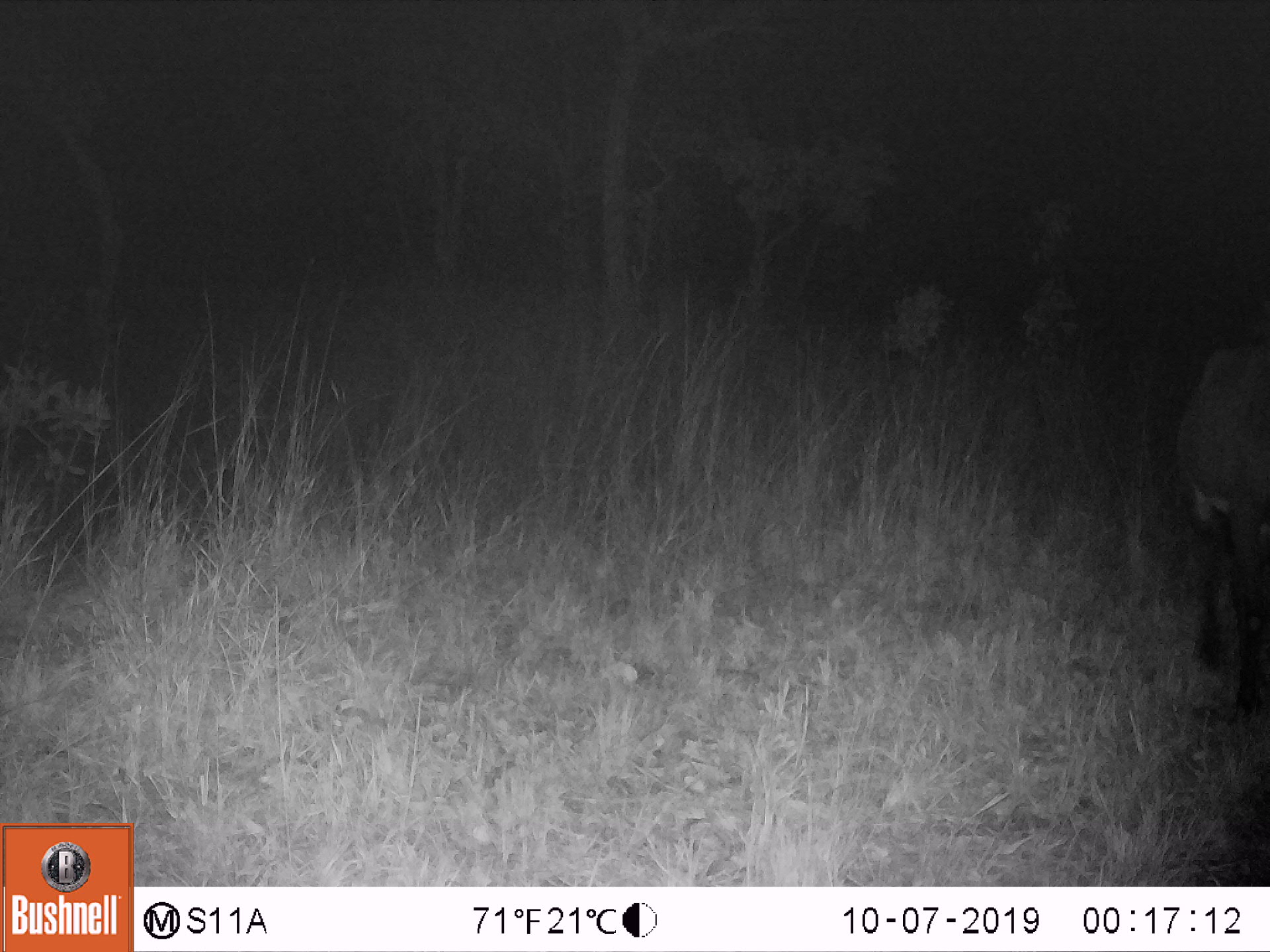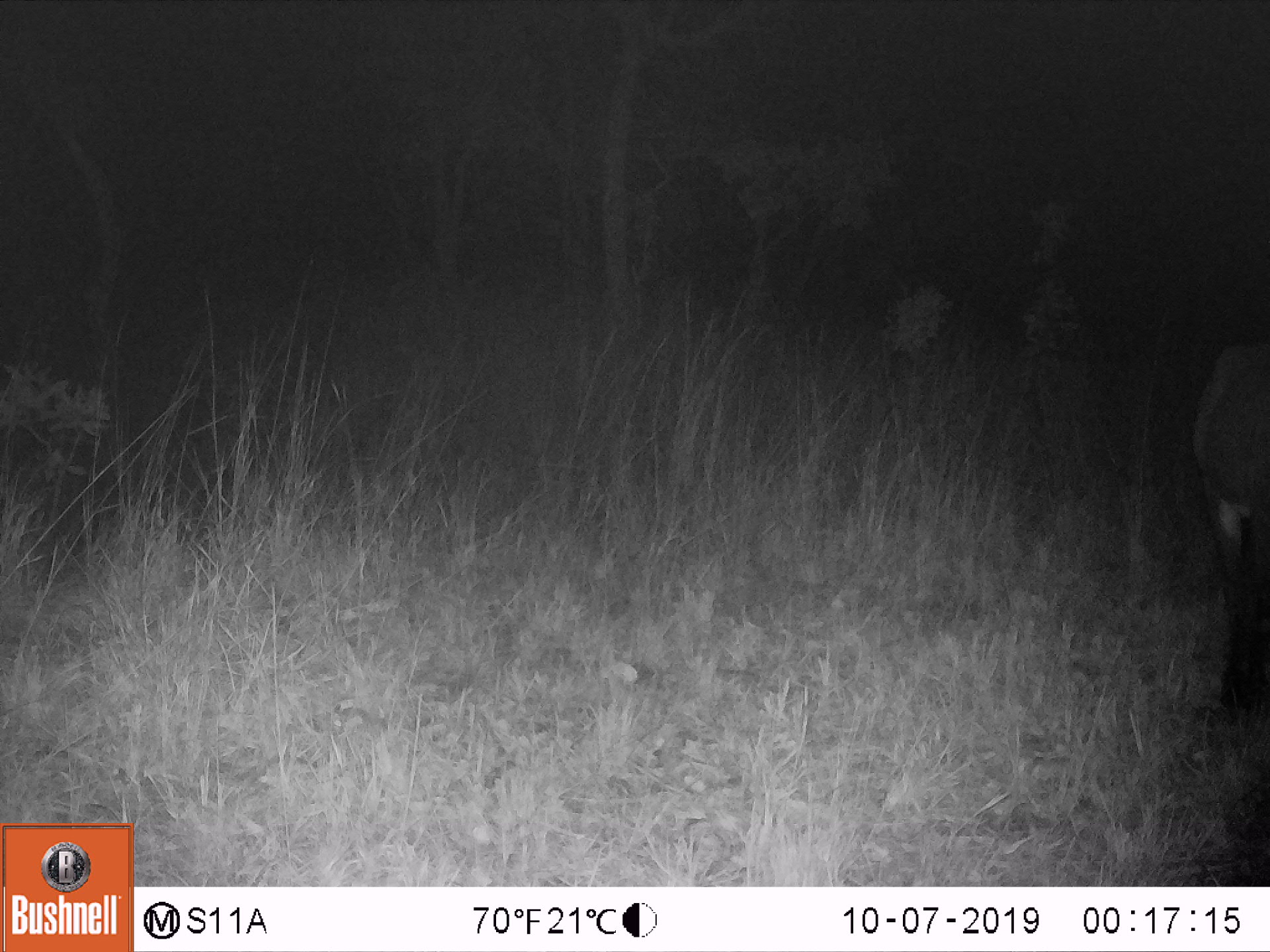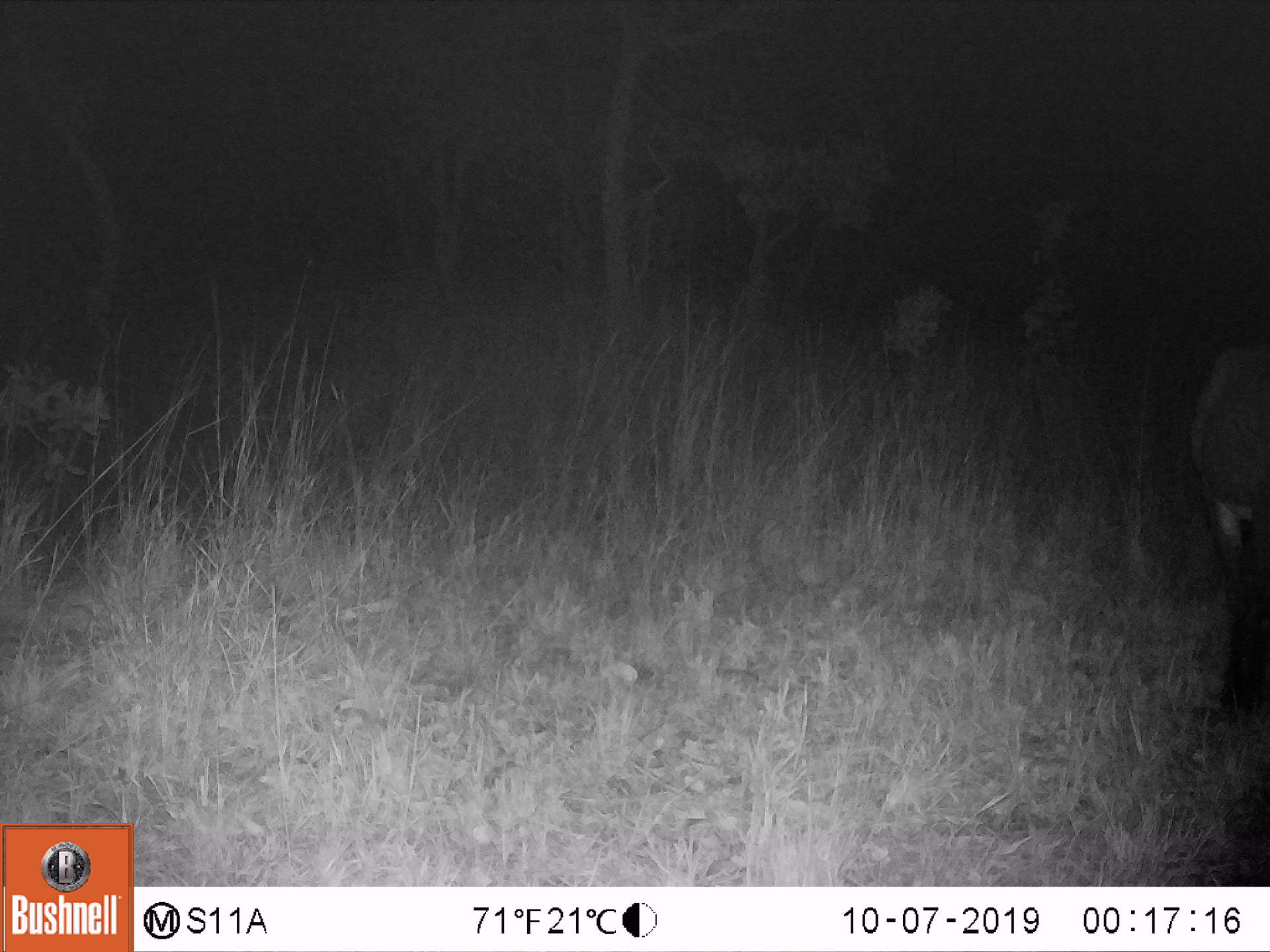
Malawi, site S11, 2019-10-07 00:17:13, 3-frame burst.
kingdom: Animalia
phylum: Chordata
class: Mammalia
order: Artiodactyla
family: Bovidae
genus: Hippotragus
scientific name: Hippotragus niger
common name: sable antelope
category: sable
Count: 1.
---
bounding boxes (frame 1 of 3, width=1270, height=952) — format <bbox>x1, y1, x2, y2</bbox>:
sable: <bbox>1171, 336, 1268, 684</bbox>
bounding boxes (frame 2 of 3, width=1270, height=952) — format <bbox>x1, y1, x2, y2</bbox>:
sable: <bbox>1192, 328, 1262, 711</bbox>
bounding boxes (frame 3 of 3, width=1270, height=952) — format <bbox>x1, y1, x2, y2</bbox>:
sable: <bbox>1184, 347, 1266, 716</bbox>